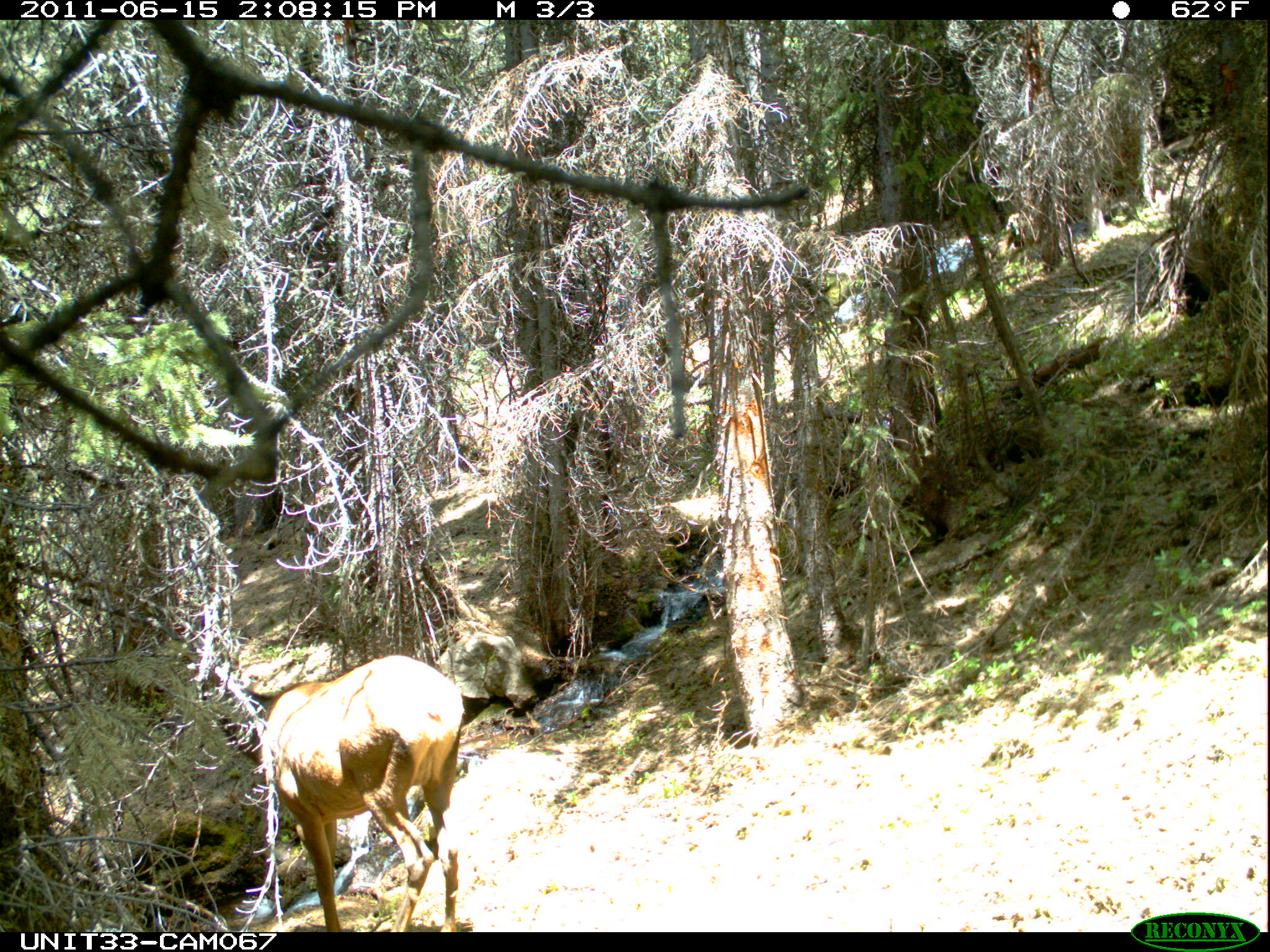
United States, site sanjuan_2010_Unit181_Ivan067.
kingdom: Animalia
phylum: Chordata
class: Mammalia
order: Artiodactyla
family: Cervidae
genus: Cervus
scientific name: Cervus elaphus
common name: red deer